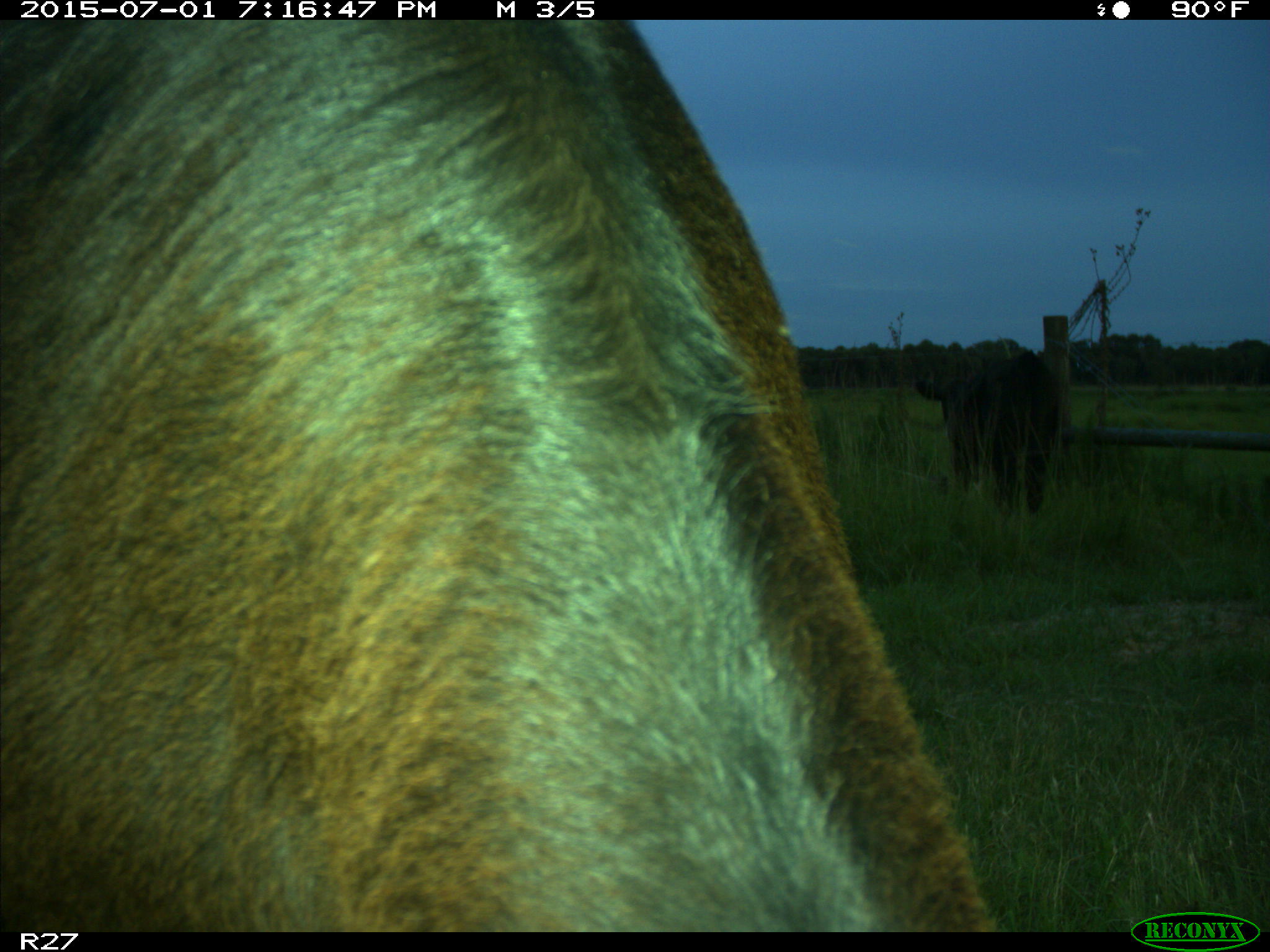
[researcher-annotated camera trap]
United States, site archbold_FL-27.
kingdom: Animalia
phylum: Chordata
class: Mammalia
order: Artiodactyla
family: Bovidae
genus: Bos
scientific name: Bos taurus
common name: domestic cow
Bos taurus (domestic cow).